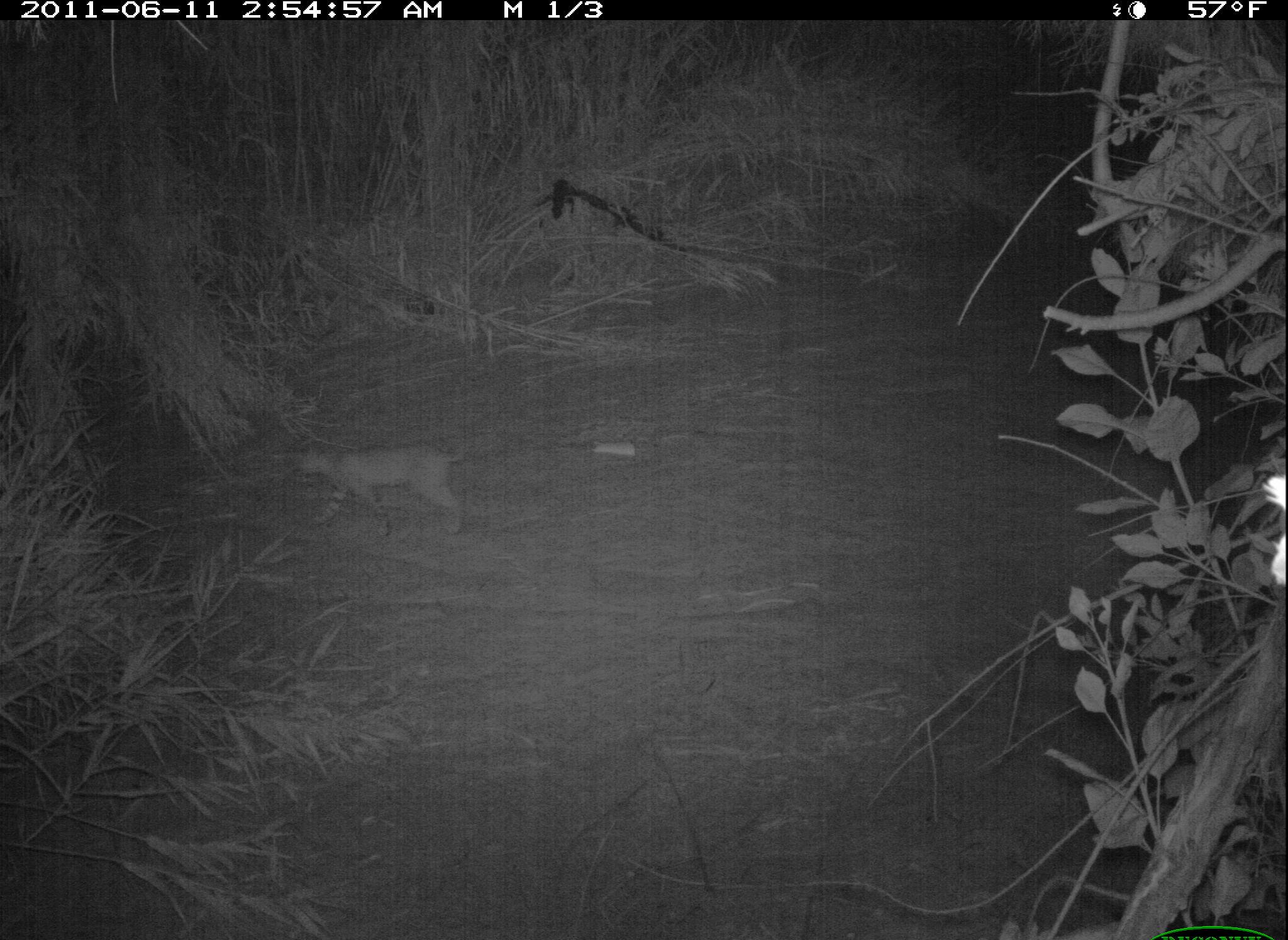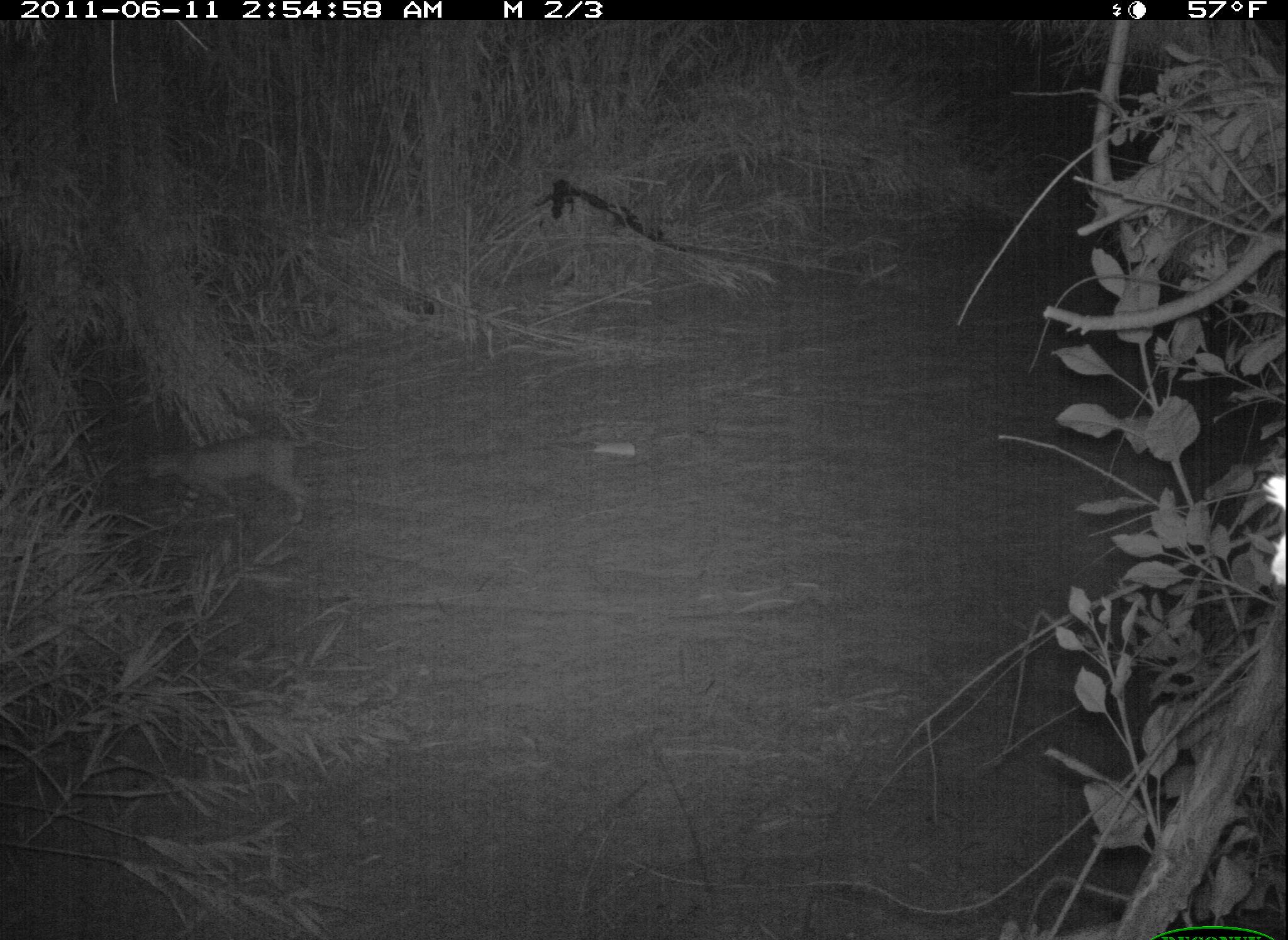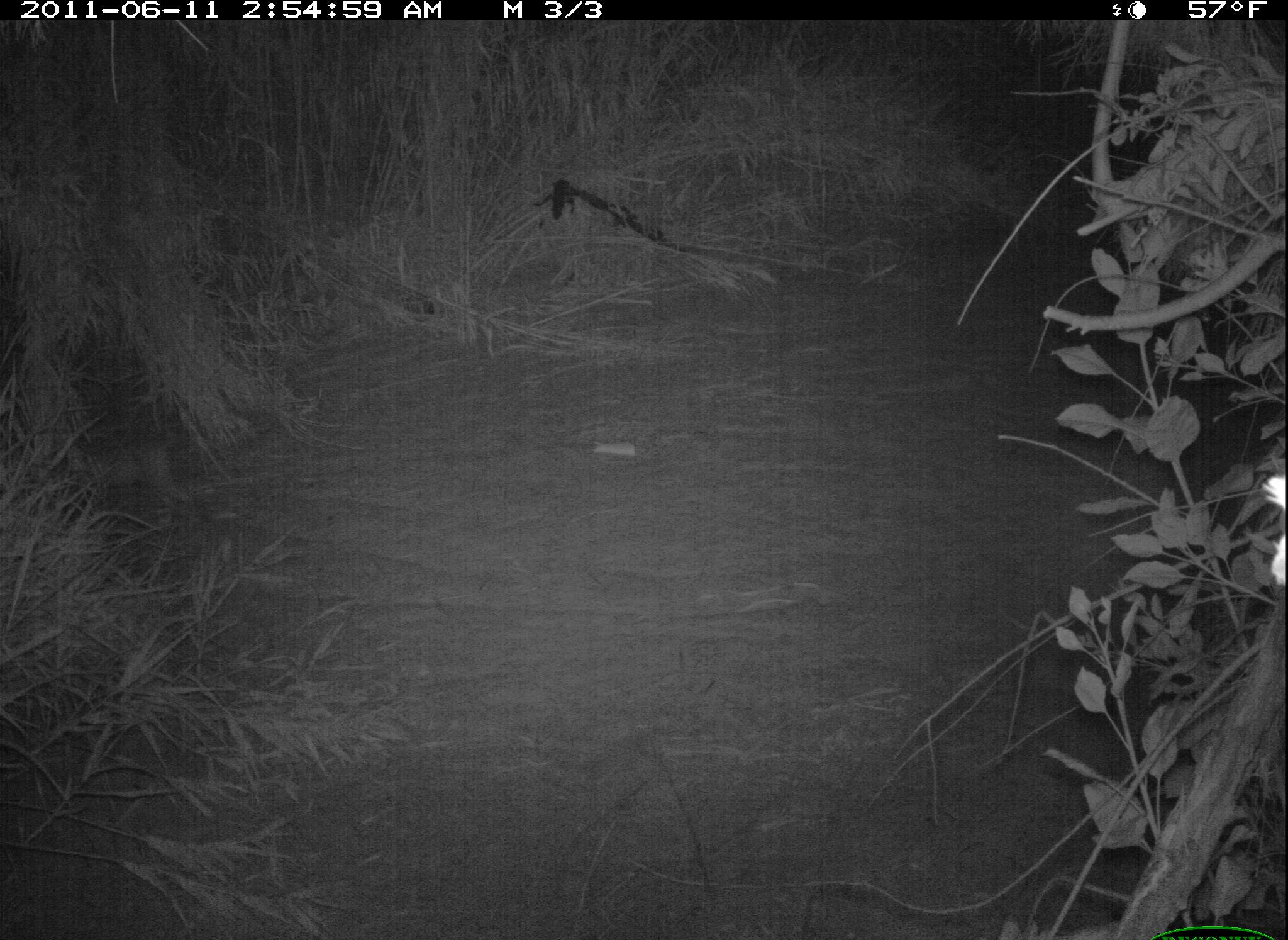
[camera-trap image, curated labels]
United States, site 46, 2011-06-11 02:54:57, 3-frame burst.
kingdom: Animalia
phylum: Chordata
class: Mammalia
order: Carnivora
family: Felidae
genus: Lynx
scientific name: Lynx rufus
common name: bobcat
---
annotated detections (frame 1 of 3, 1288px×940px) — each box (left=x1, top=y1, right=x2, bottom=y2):
bobcat: (left=293, top=435, right=471, bottom=539)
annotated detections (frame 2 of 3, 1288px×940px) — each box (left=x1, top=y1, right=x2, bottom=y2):
bobcat: (left=130, top=428, right=308, bottom=546)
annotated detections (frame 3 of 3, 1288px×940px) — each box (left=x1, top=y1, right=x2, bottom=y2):
bobcat: (left=65, top=437, right=192, bottom=507)